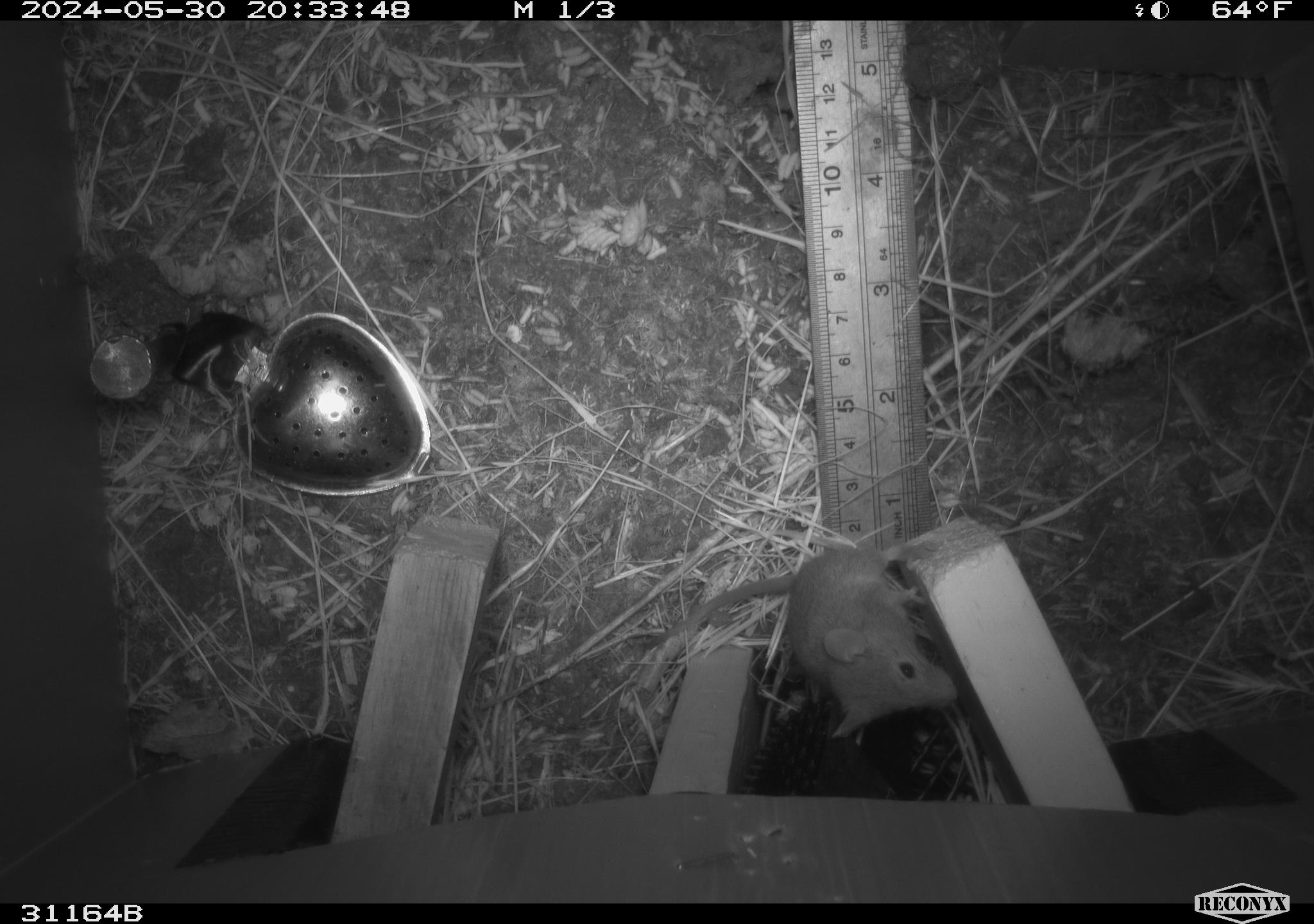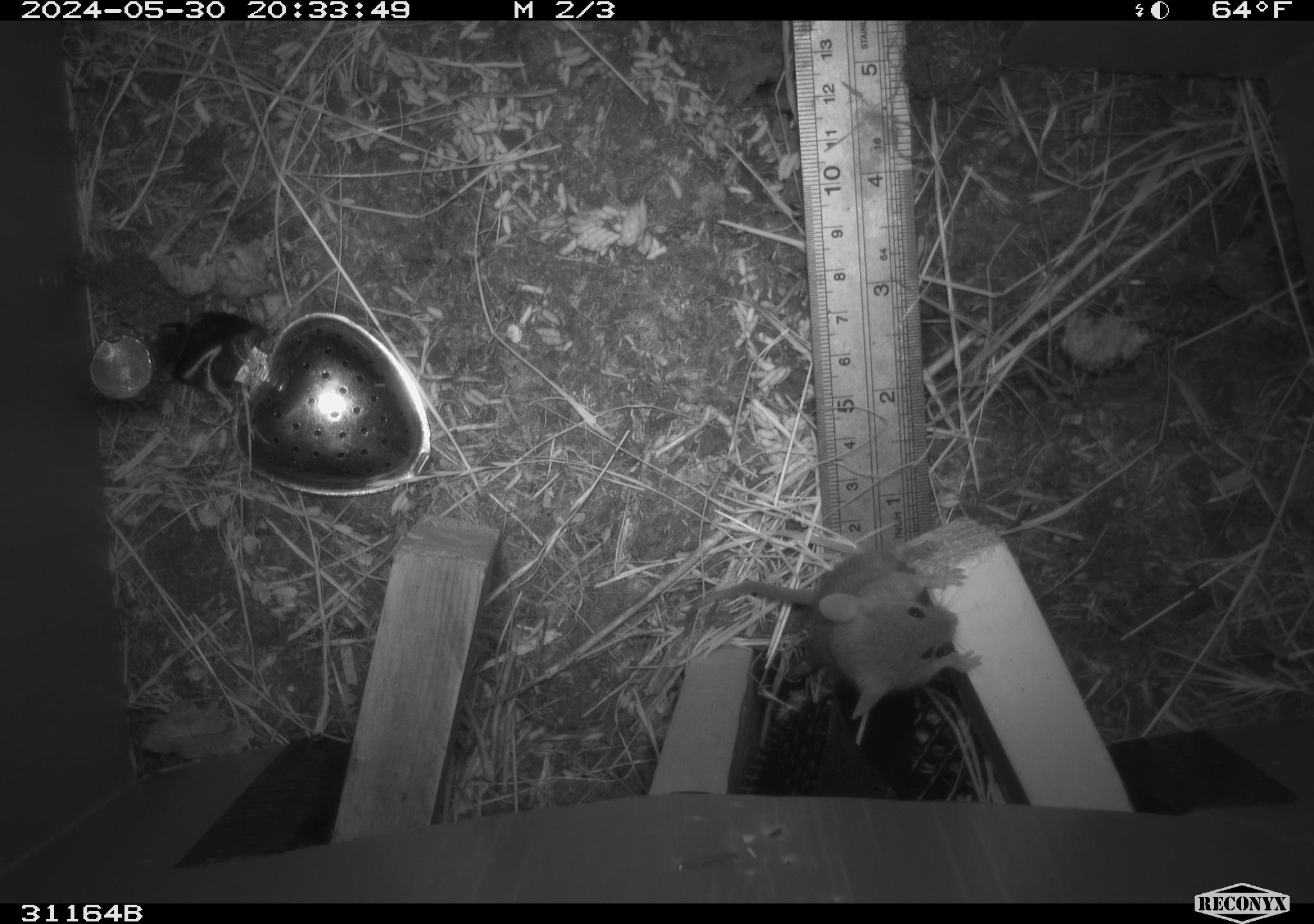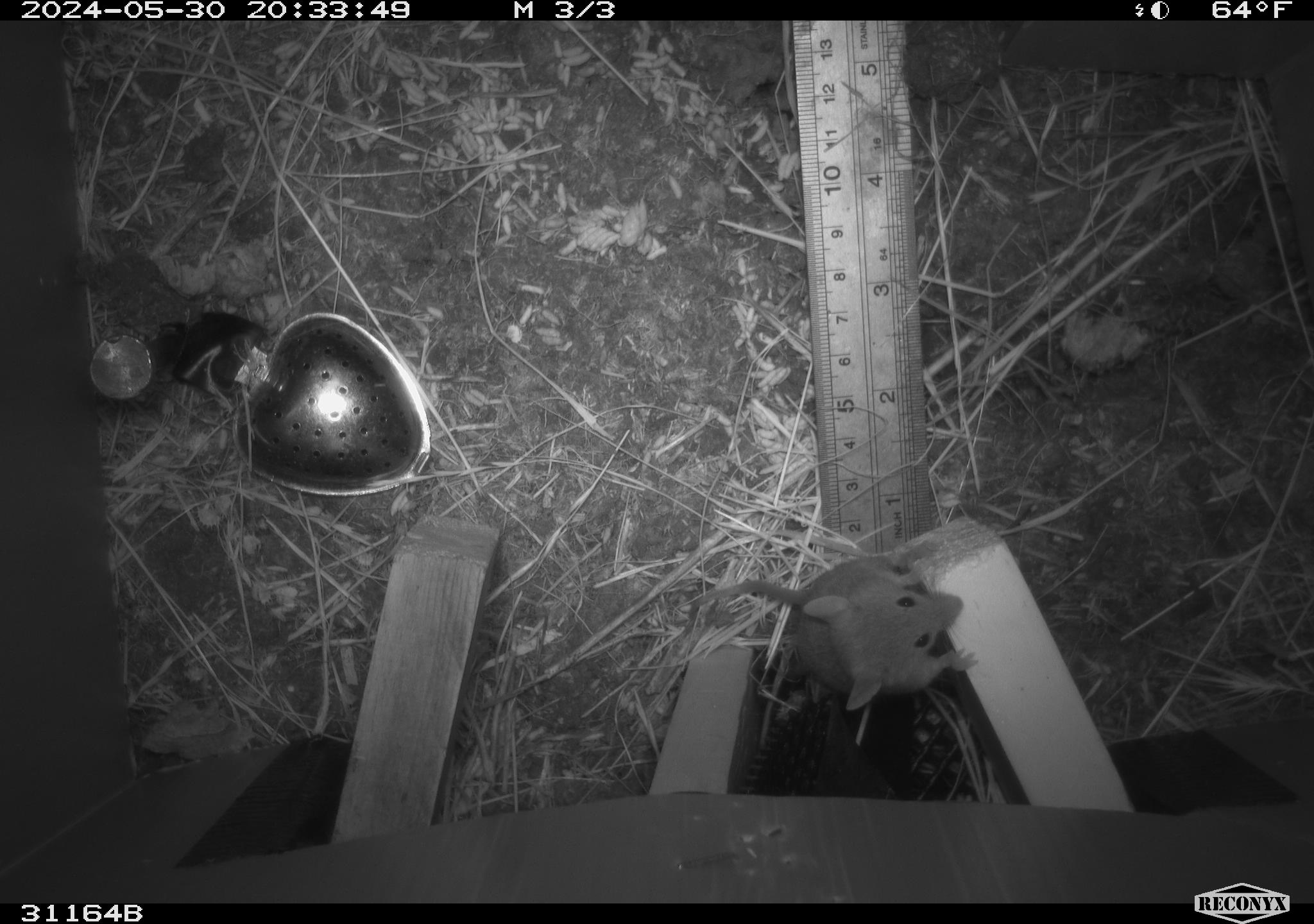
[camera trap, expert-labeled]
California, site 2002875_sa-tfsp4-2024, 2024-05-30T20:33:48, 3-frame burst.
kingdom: Animalia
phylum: Chordata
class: Mammalia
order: Rodentia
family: Muridae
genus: Mus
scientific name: Mus musculus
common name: house mouse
House mouse (Mus musculus).